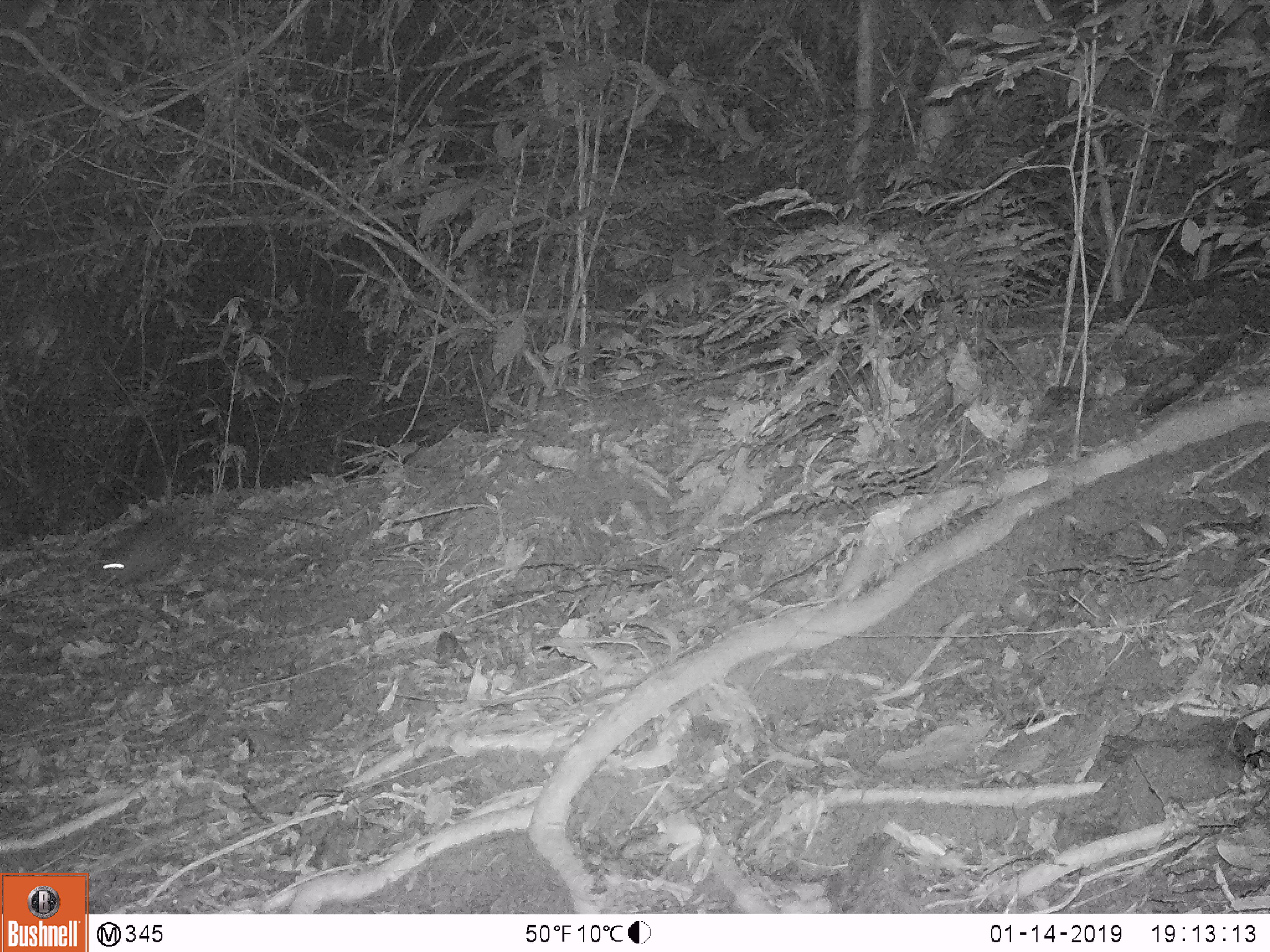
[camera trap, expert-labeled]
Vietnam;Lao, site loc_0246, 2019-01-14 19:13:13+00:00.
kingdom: Animalia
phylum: Chordata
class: Mammalia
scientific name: Mammalia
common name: mammal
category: unidentified small mammal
Unidentified small mammal (mammal) (Mammalia). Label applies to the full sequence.